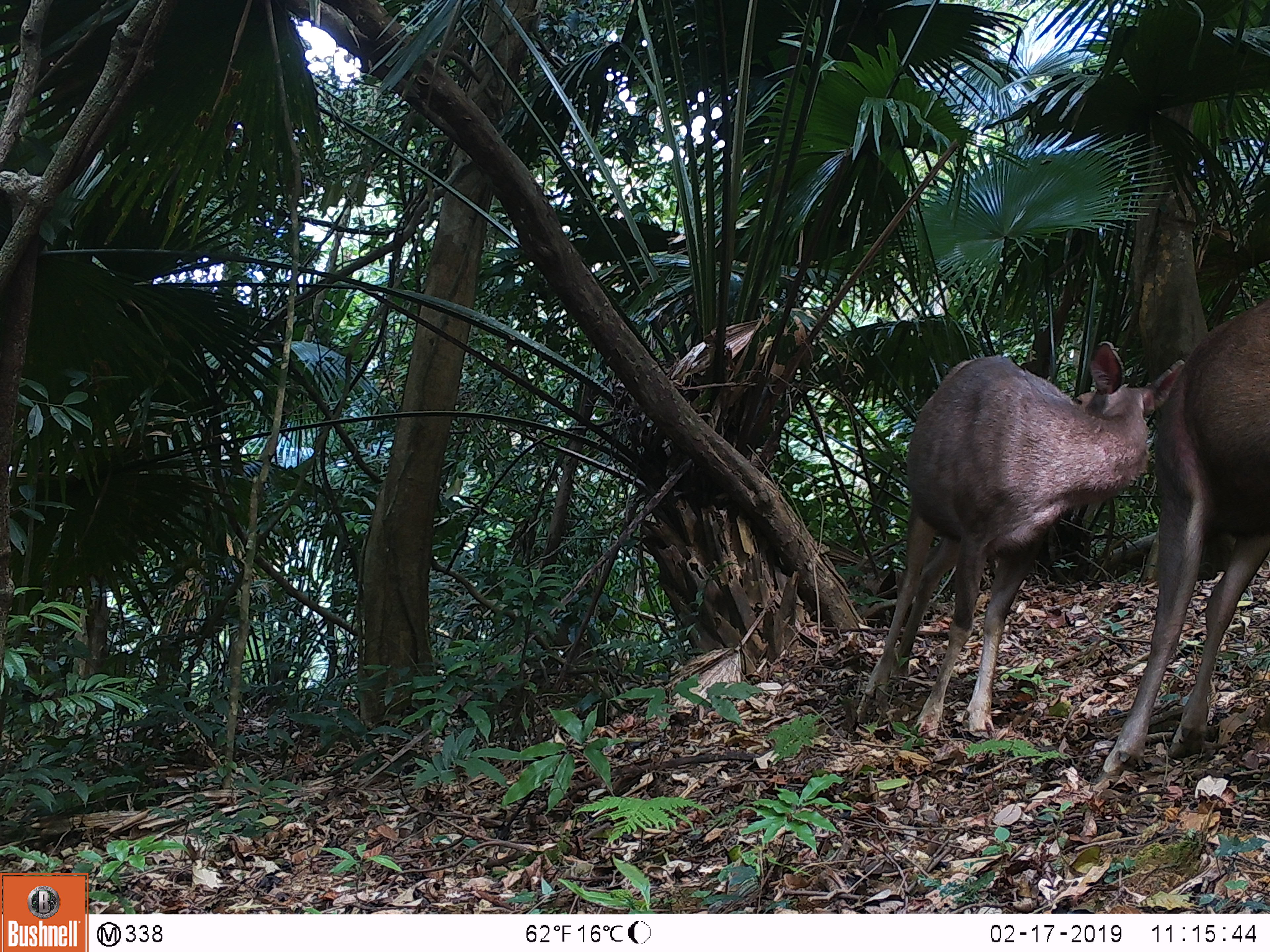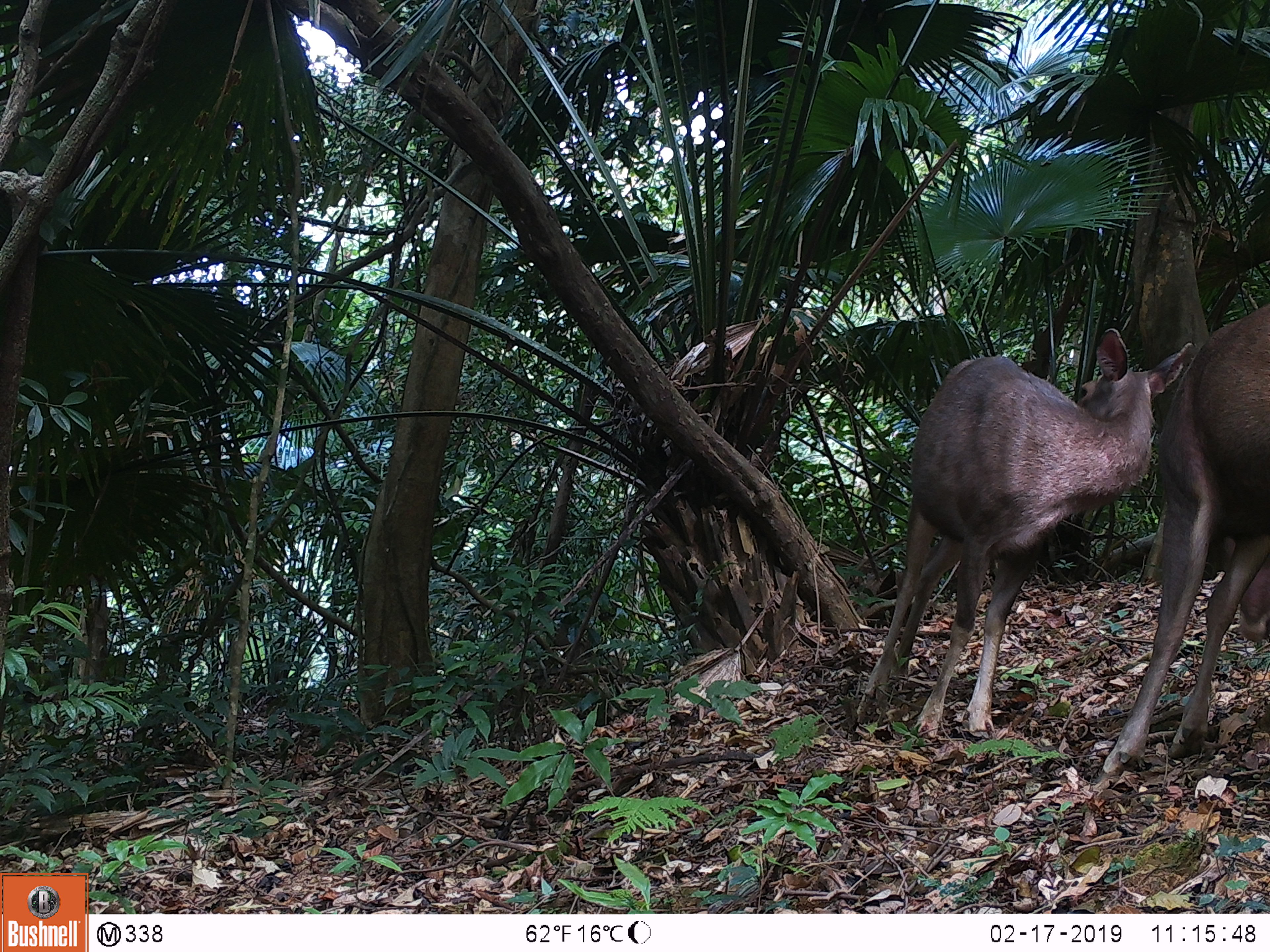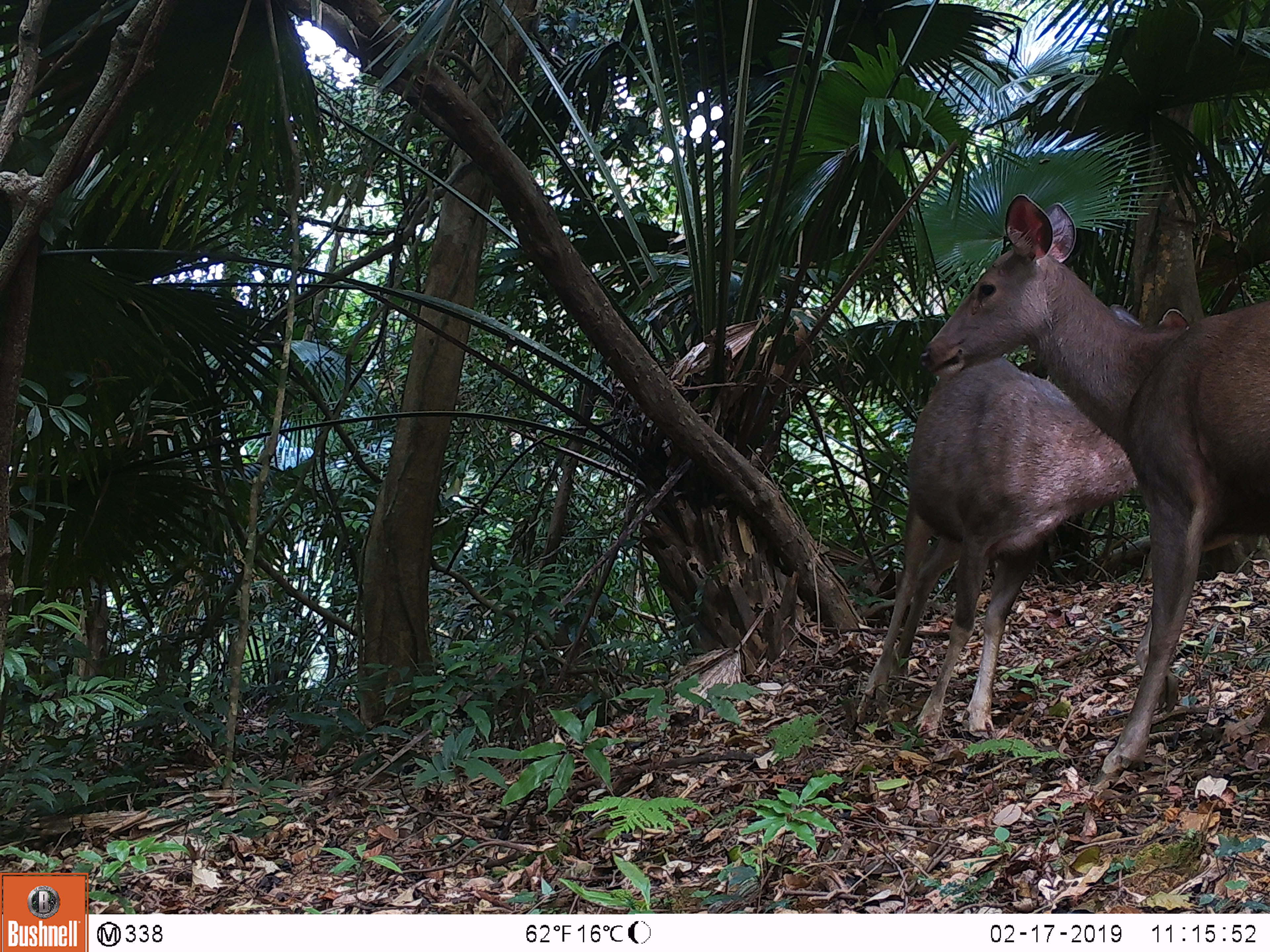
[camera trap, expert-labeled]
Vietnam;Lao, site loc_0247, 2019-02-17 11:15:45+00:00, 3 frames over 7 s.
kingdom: Animalia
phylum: Chordata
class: Mammalia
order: Artiodactyla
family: Cervidae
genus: Rusa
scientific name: Rusa unicolor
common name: sambar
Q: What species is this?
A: Sambar (Rusa unicolor).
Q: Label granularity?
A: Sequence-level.